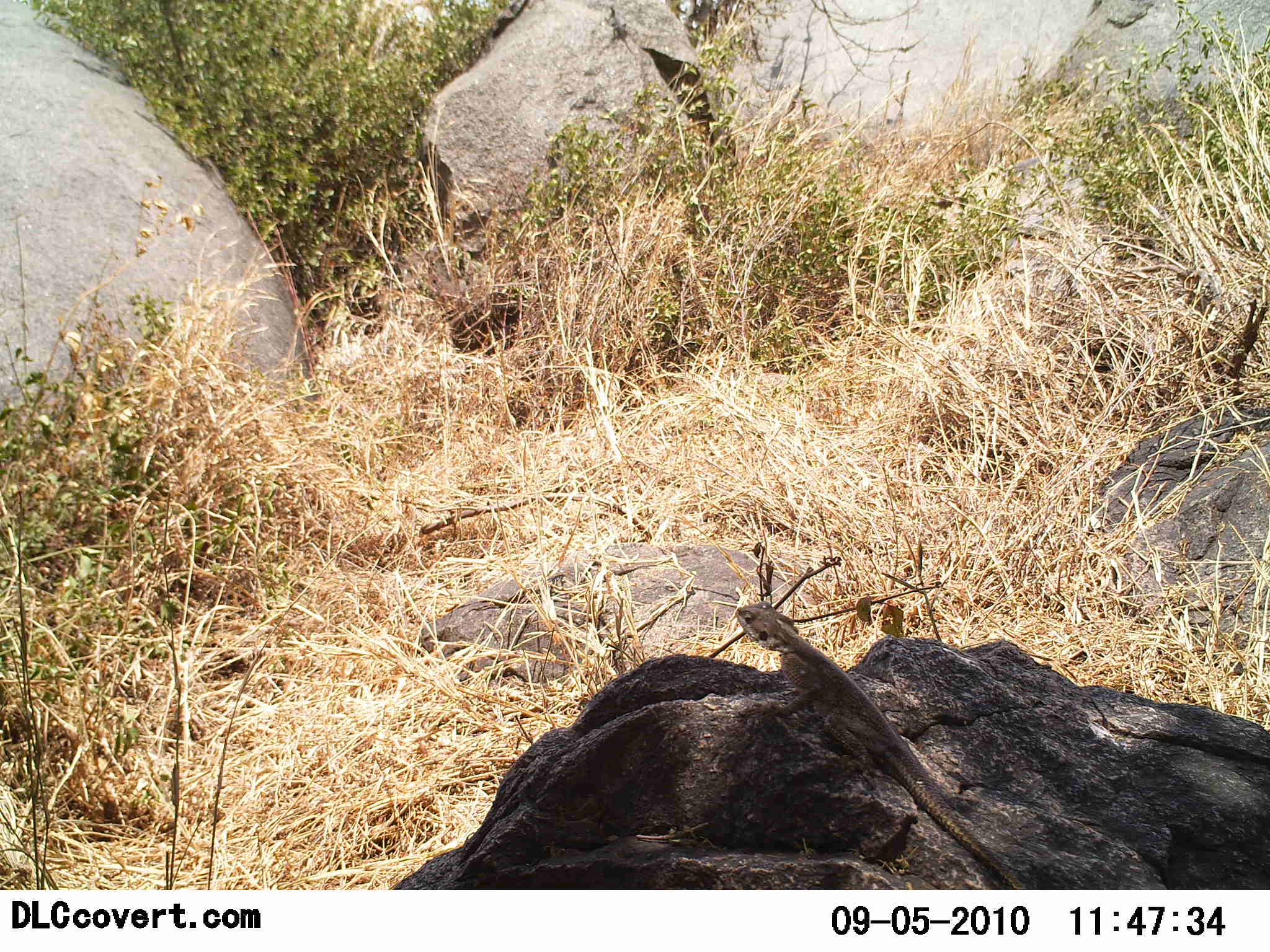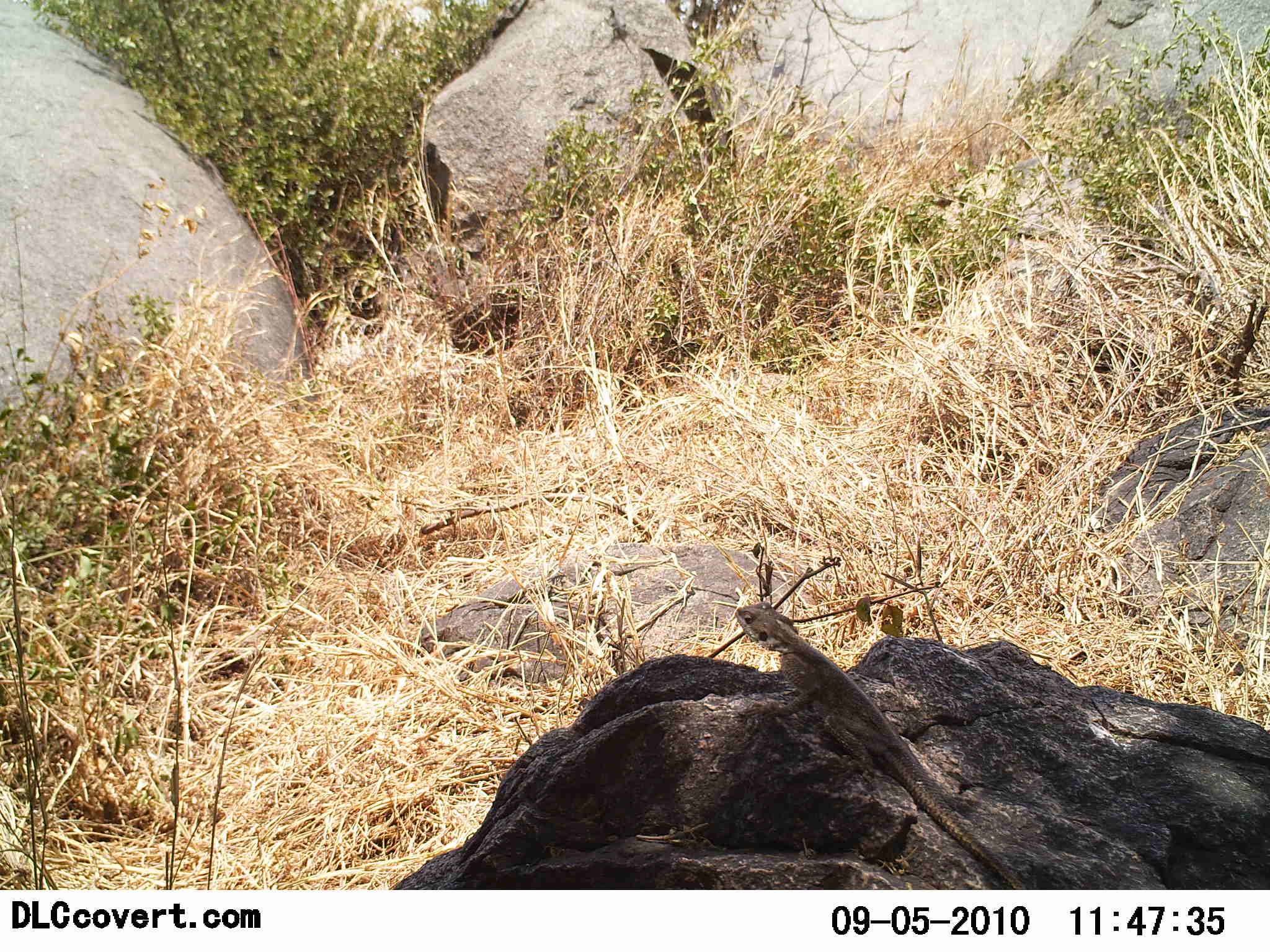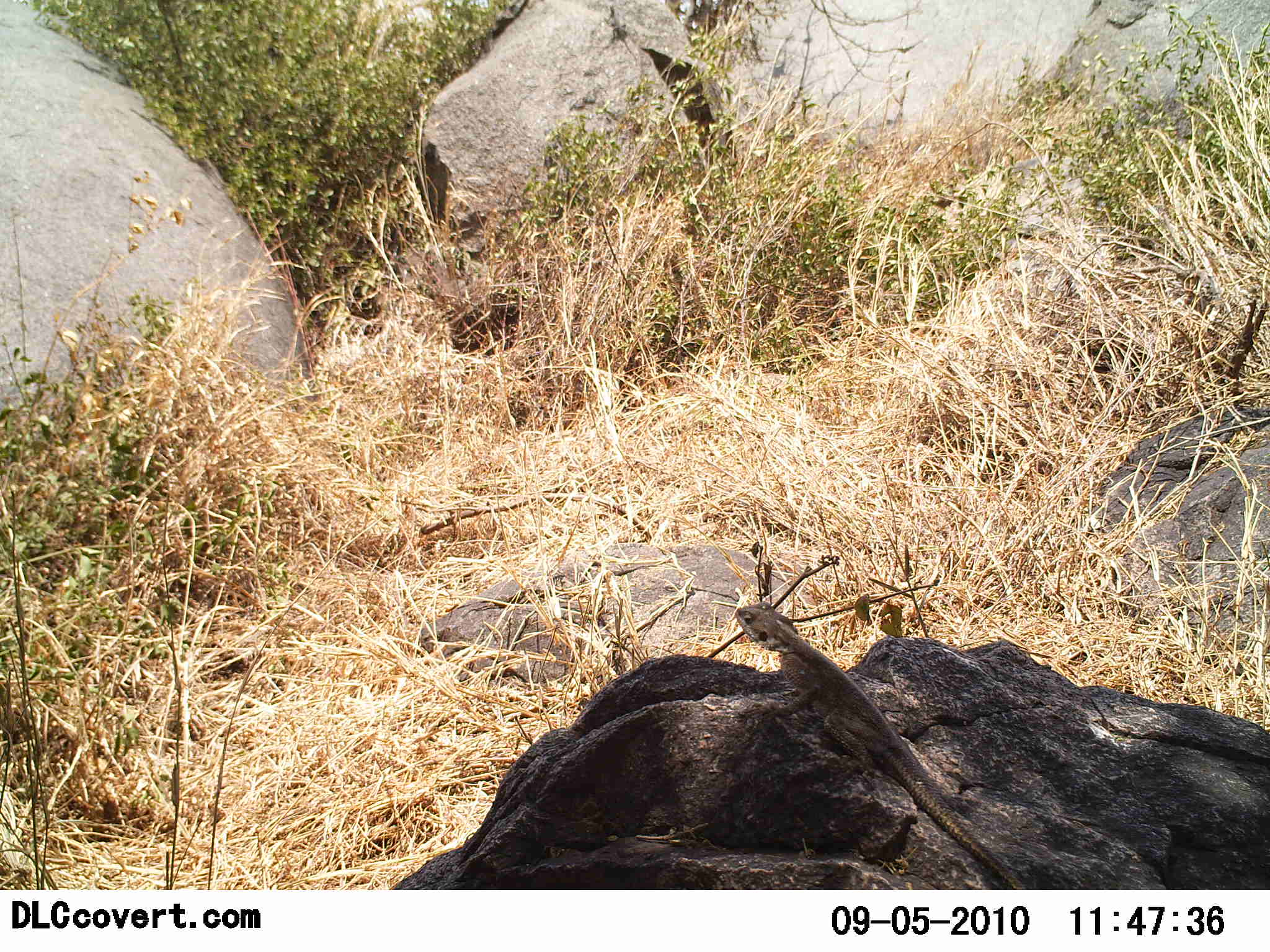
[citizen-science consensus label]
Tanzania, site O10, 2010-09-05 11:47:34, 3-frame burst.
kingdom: Animalia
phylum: Chordata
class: Reptilia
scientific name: Reptilia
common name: reptiles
Reptiles (Reptilia), count 1. Behavior (volunteer vote fractions): standing 23%, resting 77%, moving 0%, interacting 0%. Young present (vote fraction): 0%. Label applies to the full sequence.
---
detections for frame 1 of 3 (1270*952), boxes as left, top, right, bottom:
animal: 733, 598, 1025, 891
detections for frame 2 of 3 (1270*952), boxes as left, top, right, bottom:
animal: 735, 601, 1025, 891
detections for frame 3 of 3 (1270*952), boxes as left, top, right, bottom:
animal: 735, 600, 1025, 891